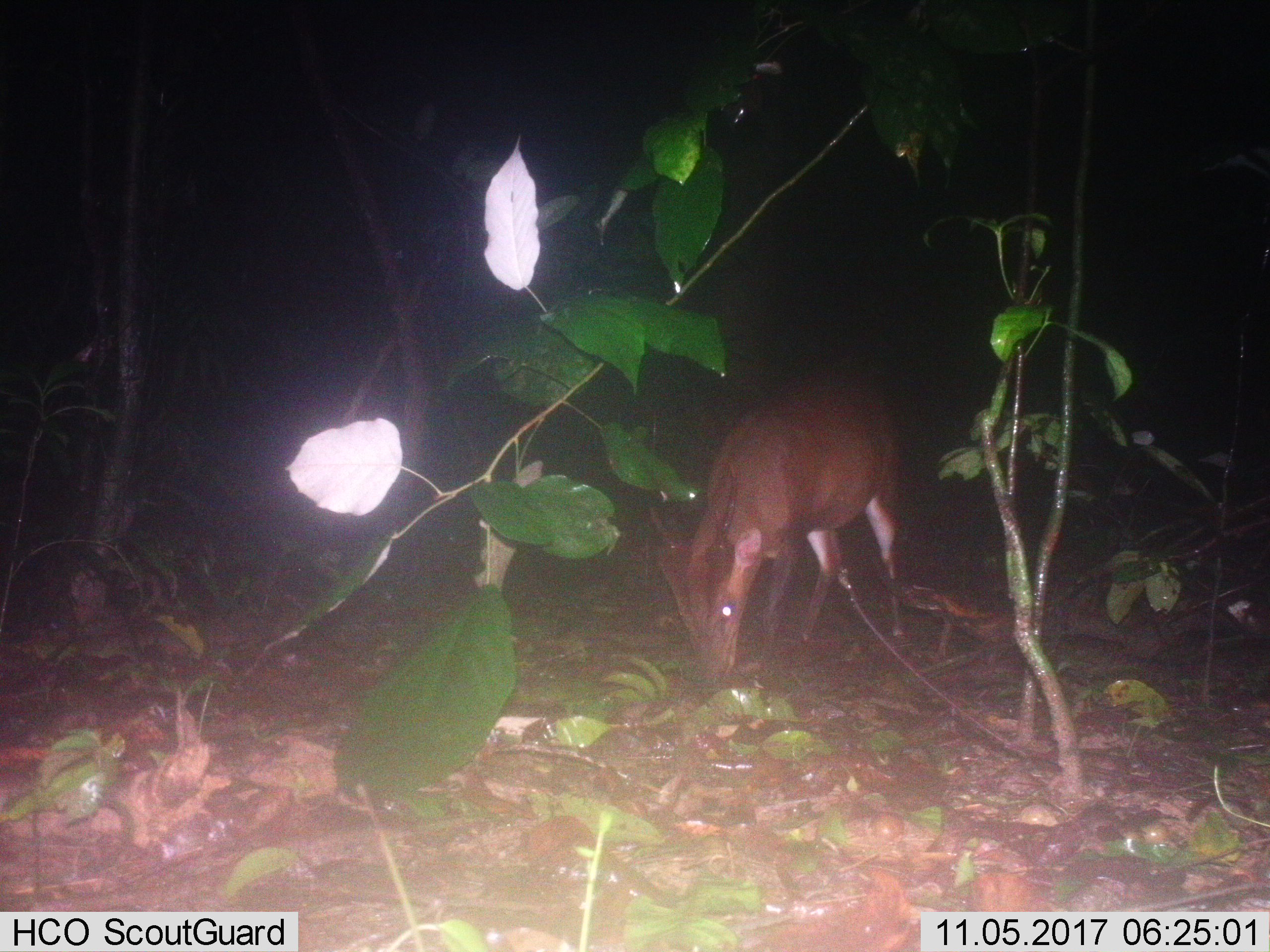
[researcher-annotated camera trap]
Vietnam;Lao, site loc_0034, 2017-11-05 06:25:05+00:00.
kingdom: Animalia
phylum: Chordata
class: Mammalia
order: Artiodactyla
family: Cervidae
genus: Muntiacus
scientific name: Muntiacus vuquangensis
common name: large-antlered muntjac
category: large antlered muntjac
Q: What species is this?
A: Large antlered muntjac (large-antlered muntjac) (Muntiacus vuquangensis).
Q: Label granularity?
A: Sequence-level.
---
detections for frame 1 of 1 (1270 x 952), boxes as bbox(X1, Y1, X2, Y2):
large antlered muntjac: bbox(646, 387, 904, 679)